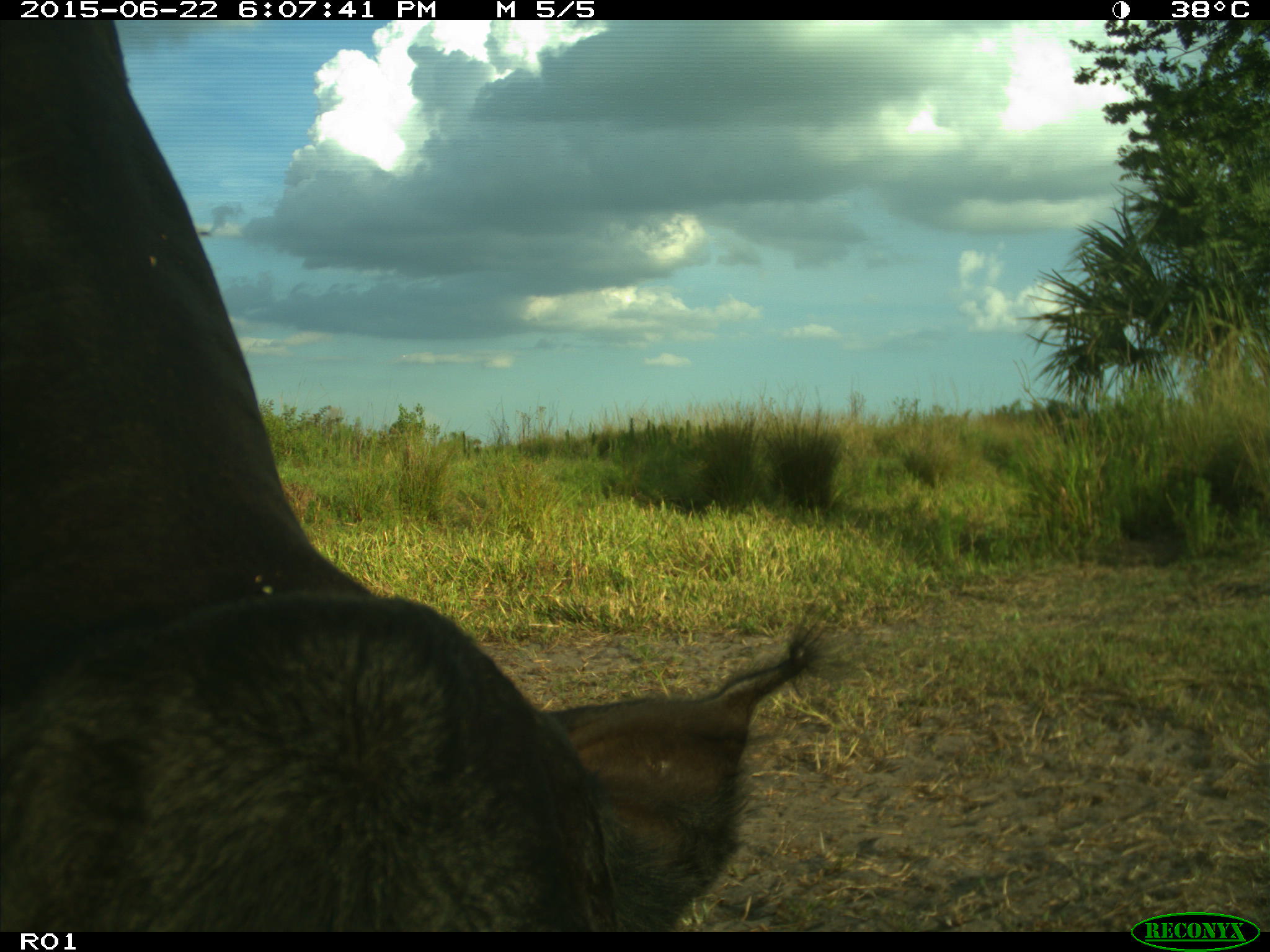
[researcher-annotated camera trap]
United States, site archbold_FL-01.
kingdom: Animalia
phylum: Chordata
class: Mammalia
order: Artiodactyla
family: Bovidae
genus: Bos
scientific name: Bos taurus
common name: domestic cow